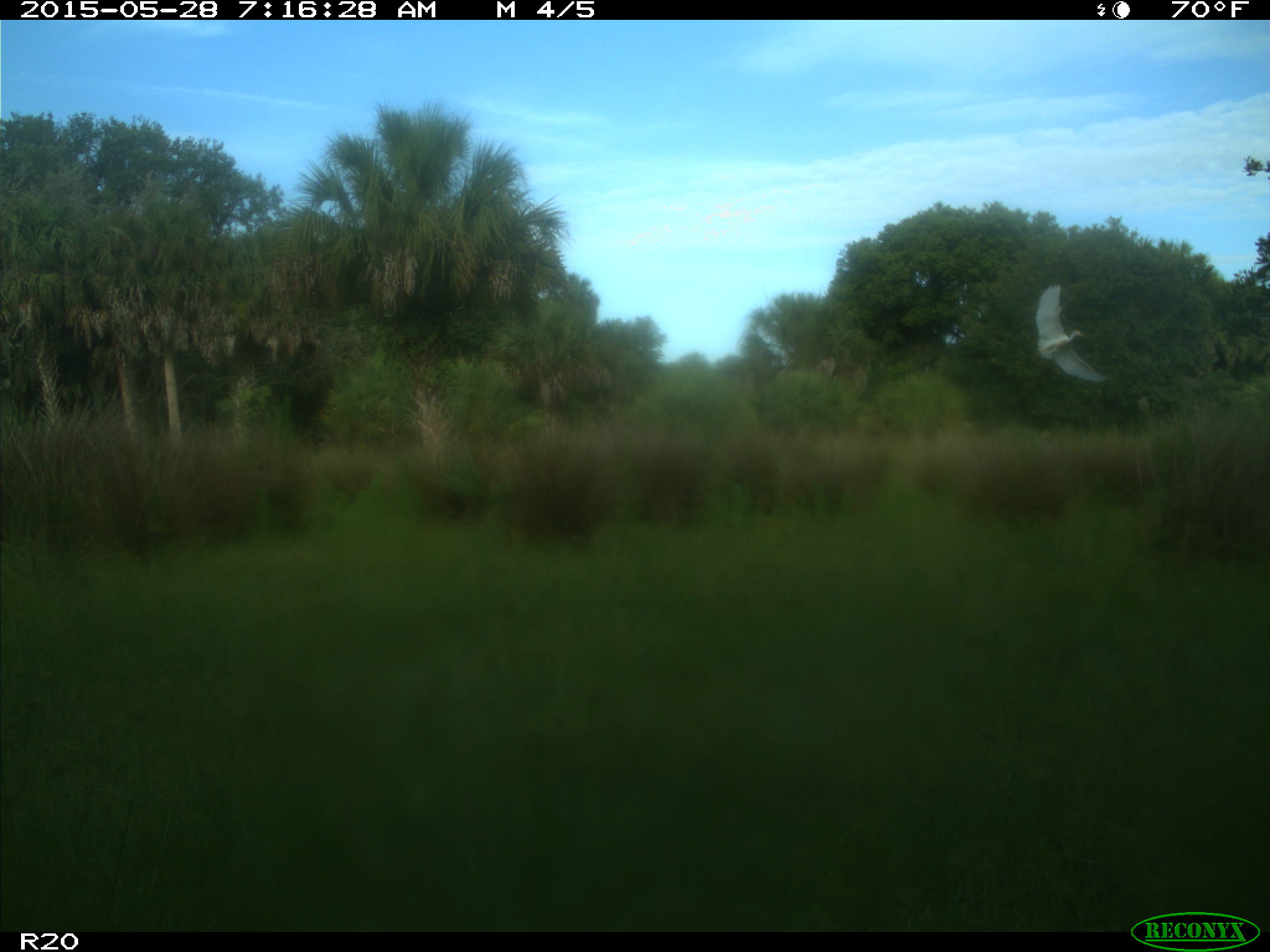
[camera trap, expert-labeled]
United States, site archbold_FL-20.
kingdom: Animalia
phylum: Chordata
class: Aves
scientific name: Aves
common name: birds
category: unidentified bird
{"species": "unidentified bird (birds) (Aves)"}